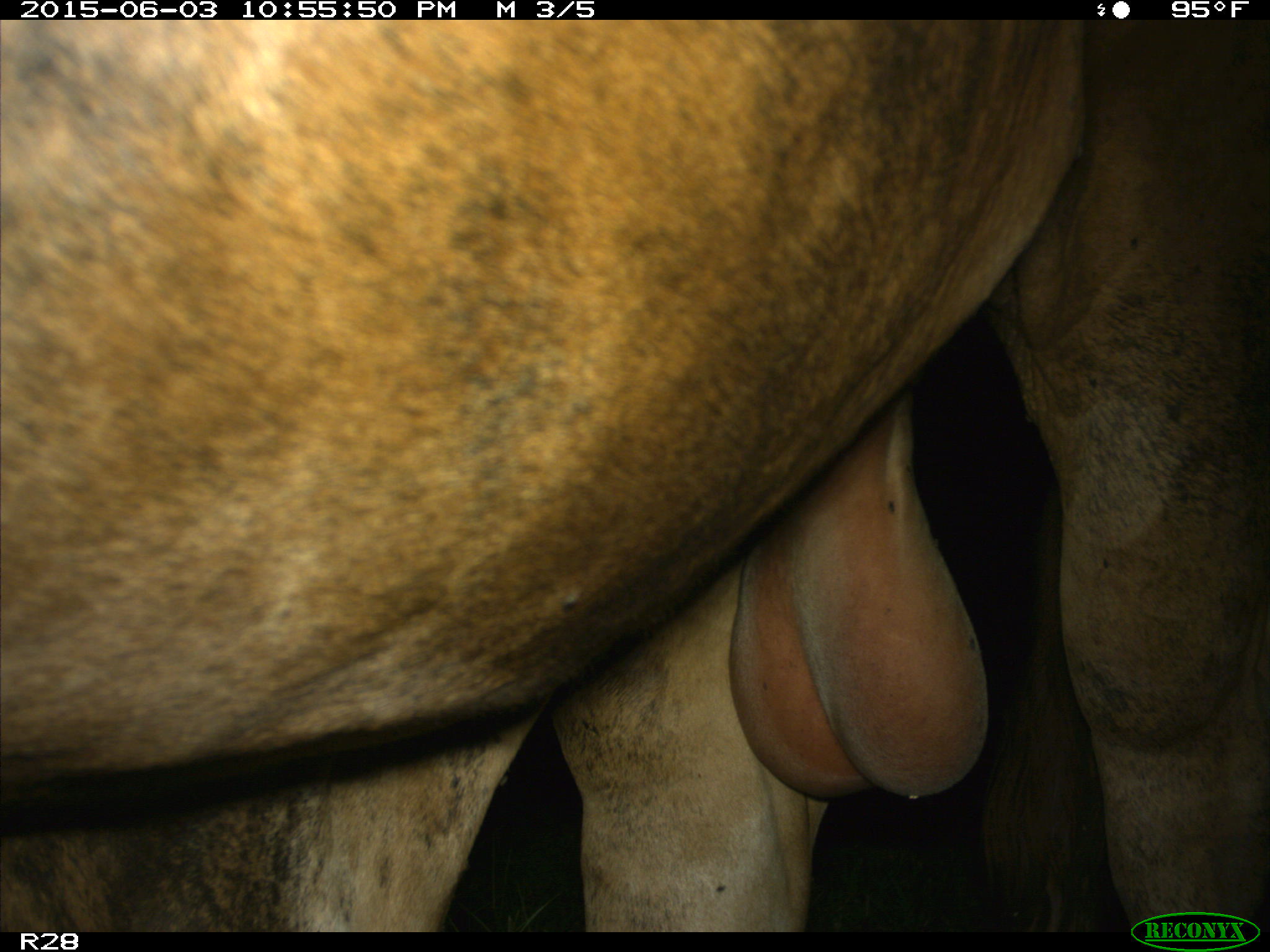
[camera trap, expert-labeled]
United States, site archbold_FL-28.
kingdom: Animalia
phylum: Chordata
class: Mammalia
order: Artiodactyla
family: Bovidae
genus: Bos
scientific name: Bos taurus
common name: domestic cow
Bos taurus (domestic cow).